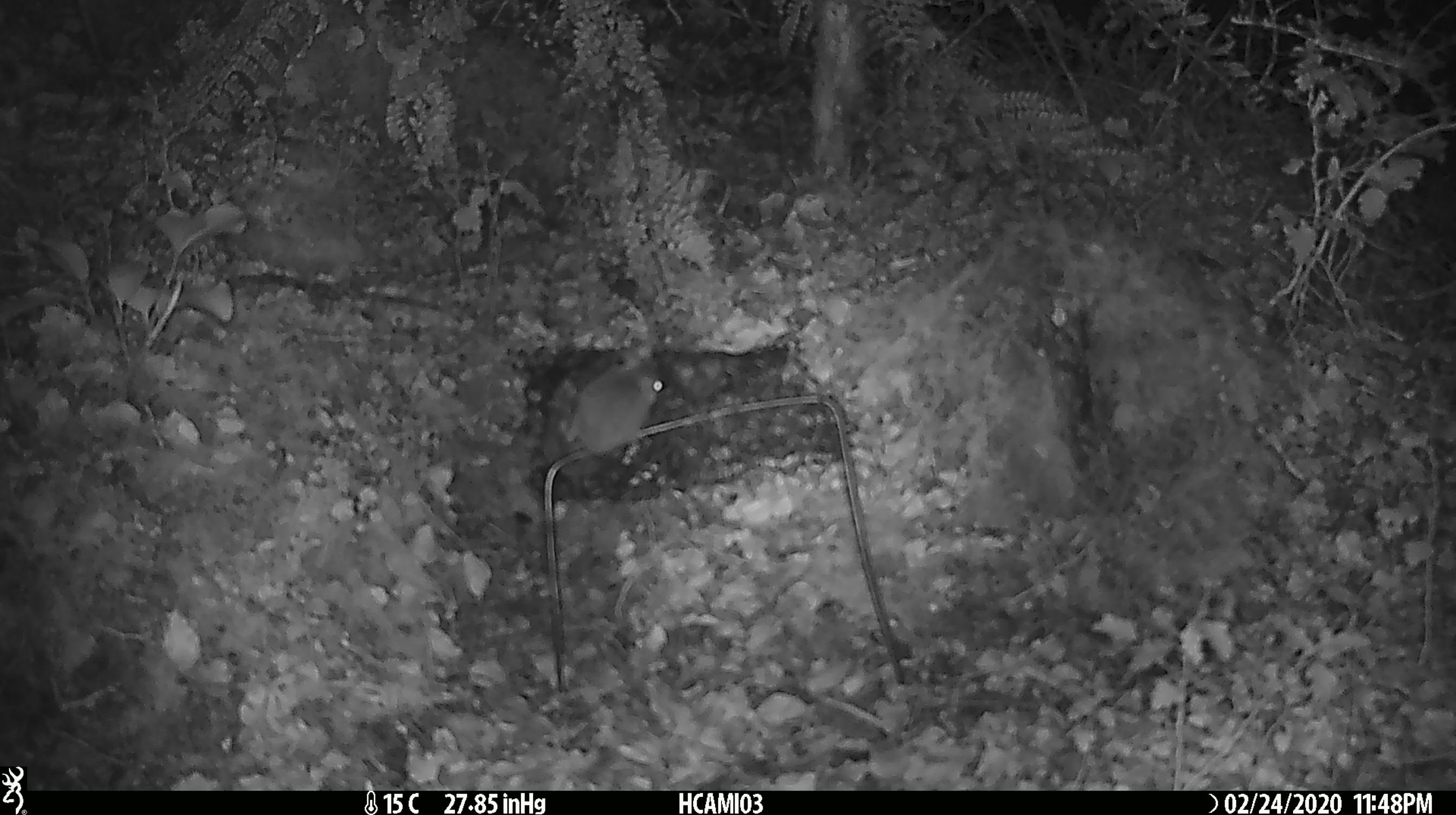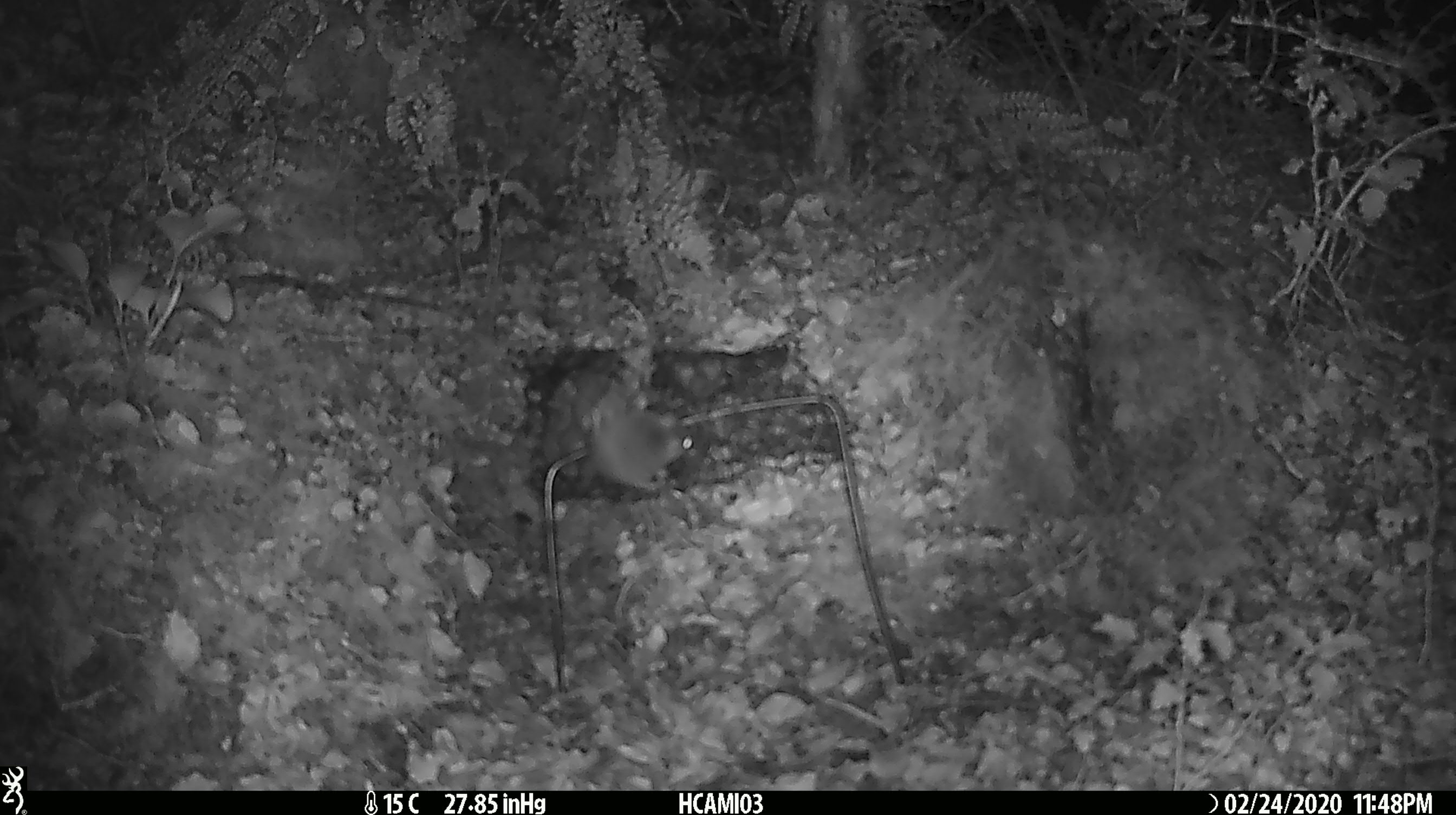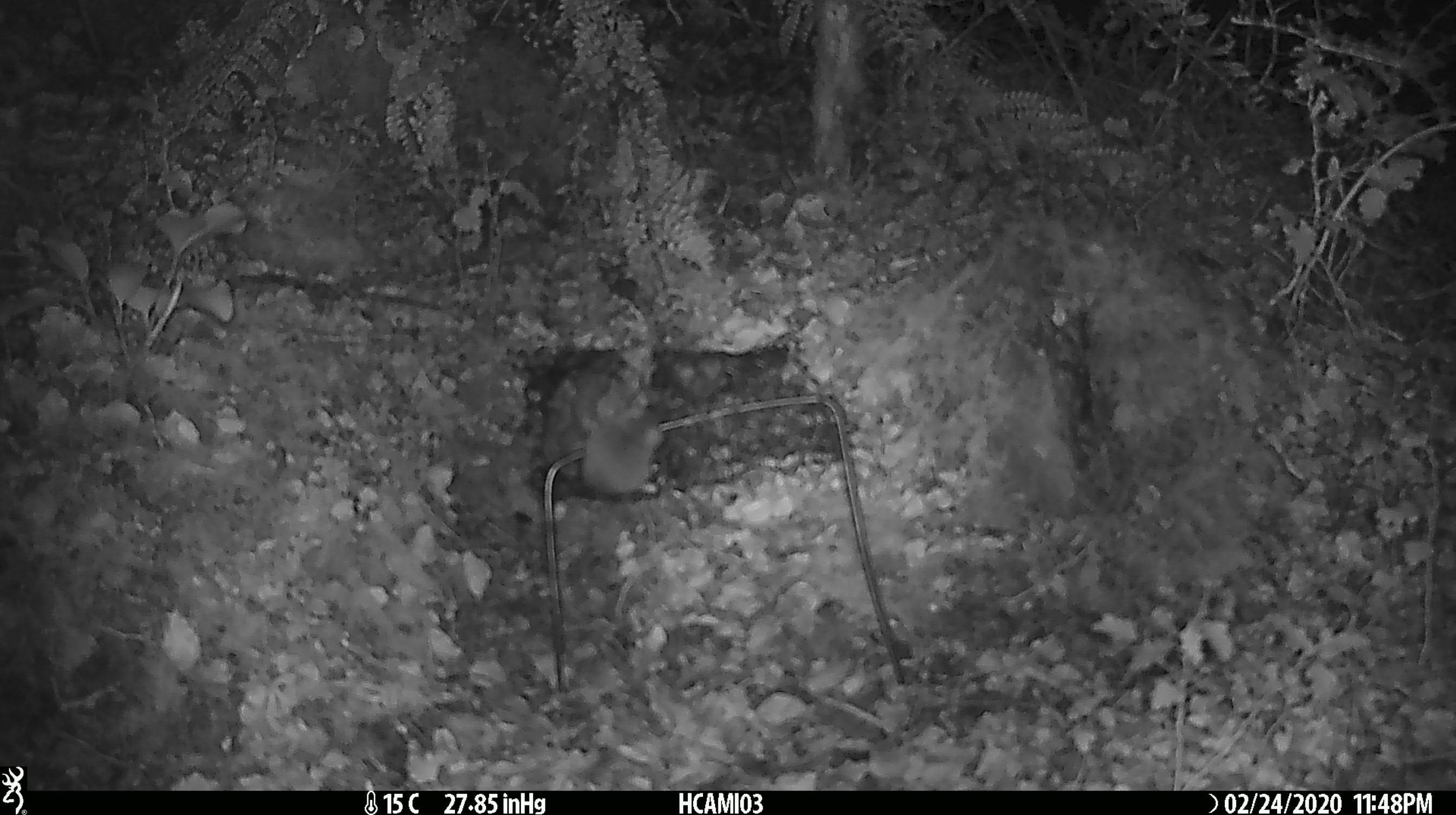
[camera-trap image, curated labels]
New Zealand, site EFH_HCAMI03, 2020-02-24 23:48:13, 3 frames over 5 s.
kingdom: Animalia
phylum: Chordata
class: Mammalia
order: Rodentia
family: Muridae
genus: Mus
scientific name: Mus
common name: mouse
Mouse (Mus).